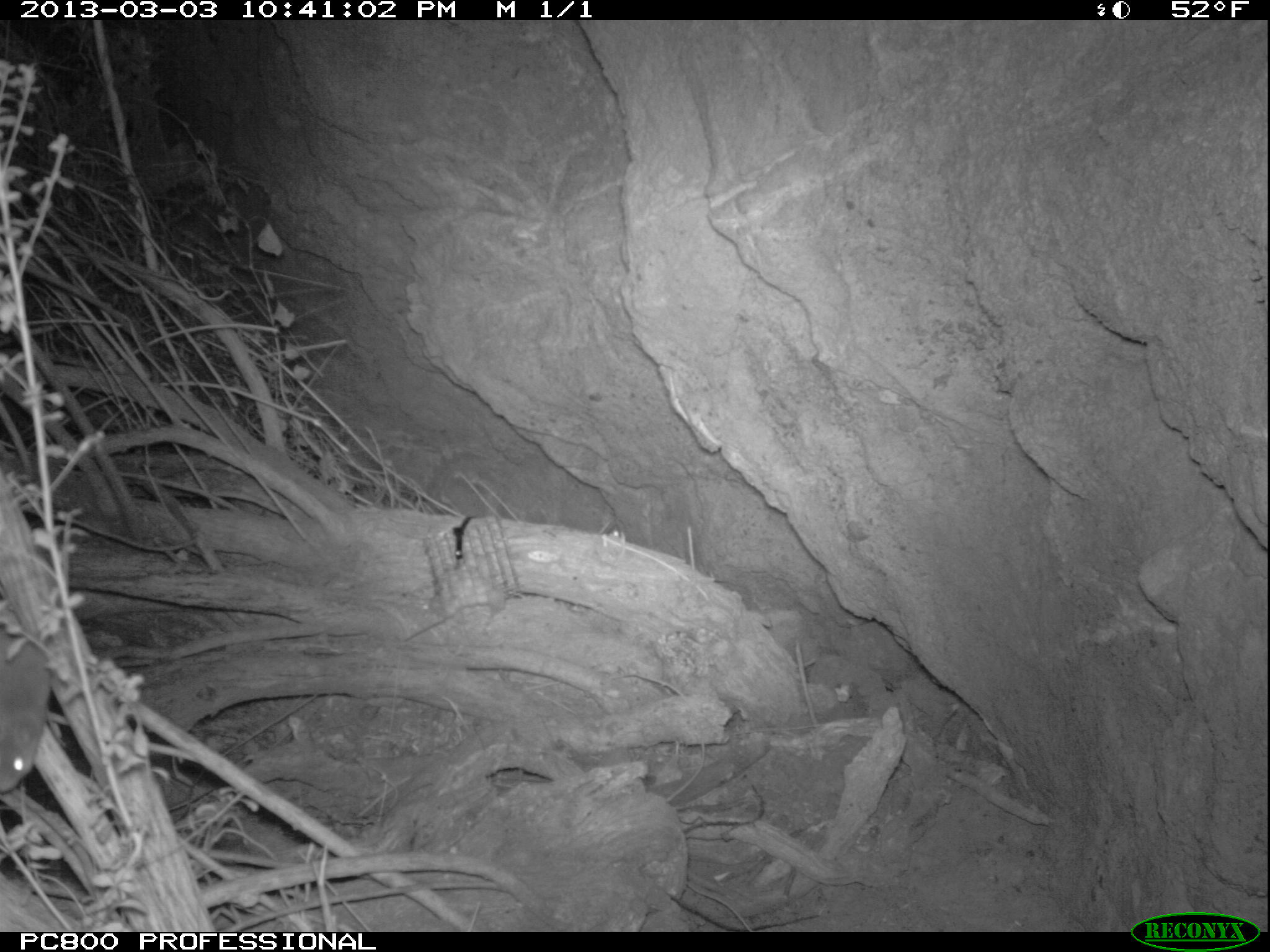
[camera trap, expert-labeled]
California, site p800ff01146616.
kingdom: Animalia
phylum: Chordata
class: Mammalia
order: Rodentia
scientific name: Rodentia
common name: rodent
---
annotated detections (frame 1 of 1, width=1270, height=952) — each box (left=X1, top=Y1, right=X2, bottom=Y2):
rodent: (left=0, top=634, right=51, bottom=794)